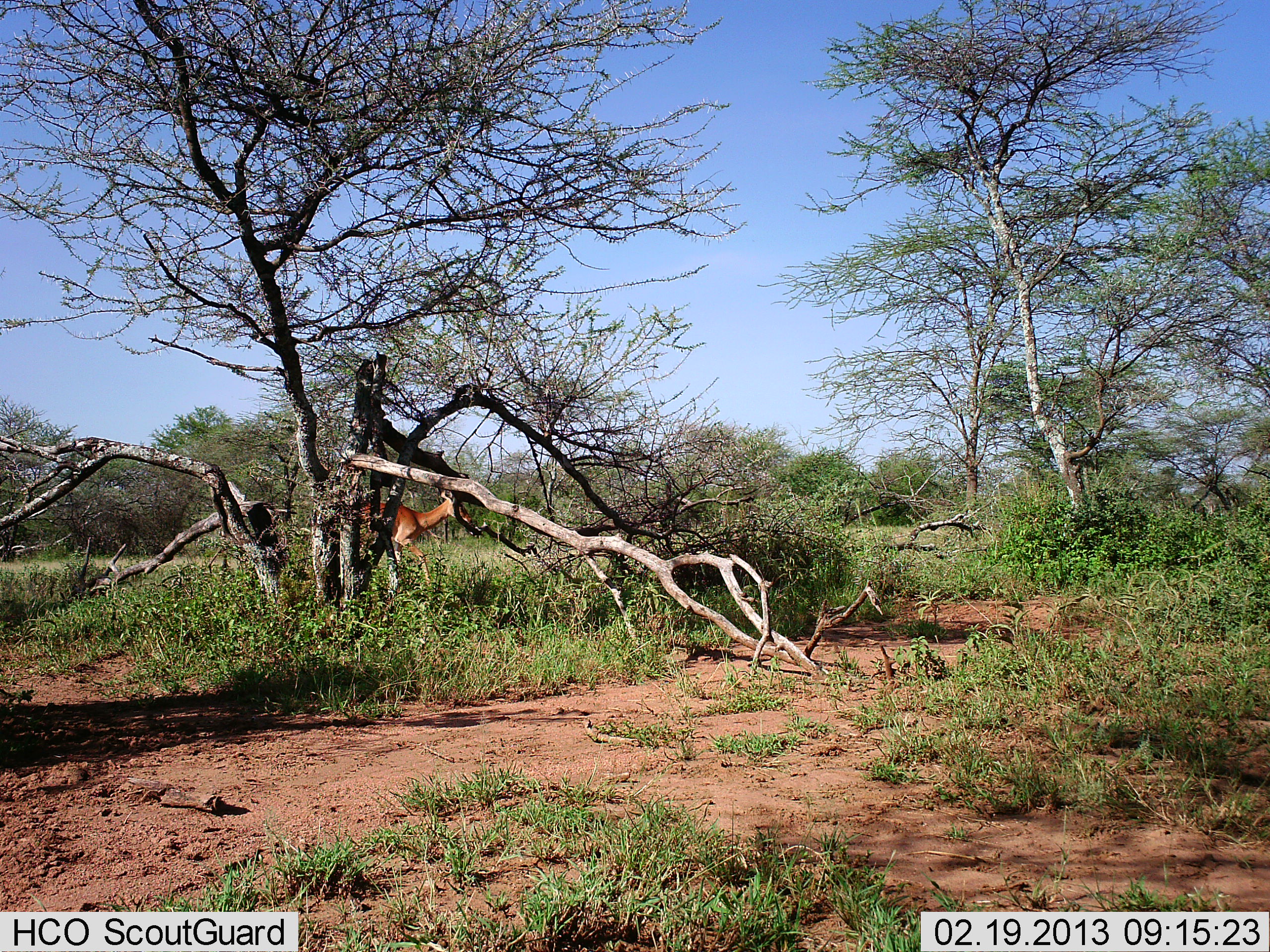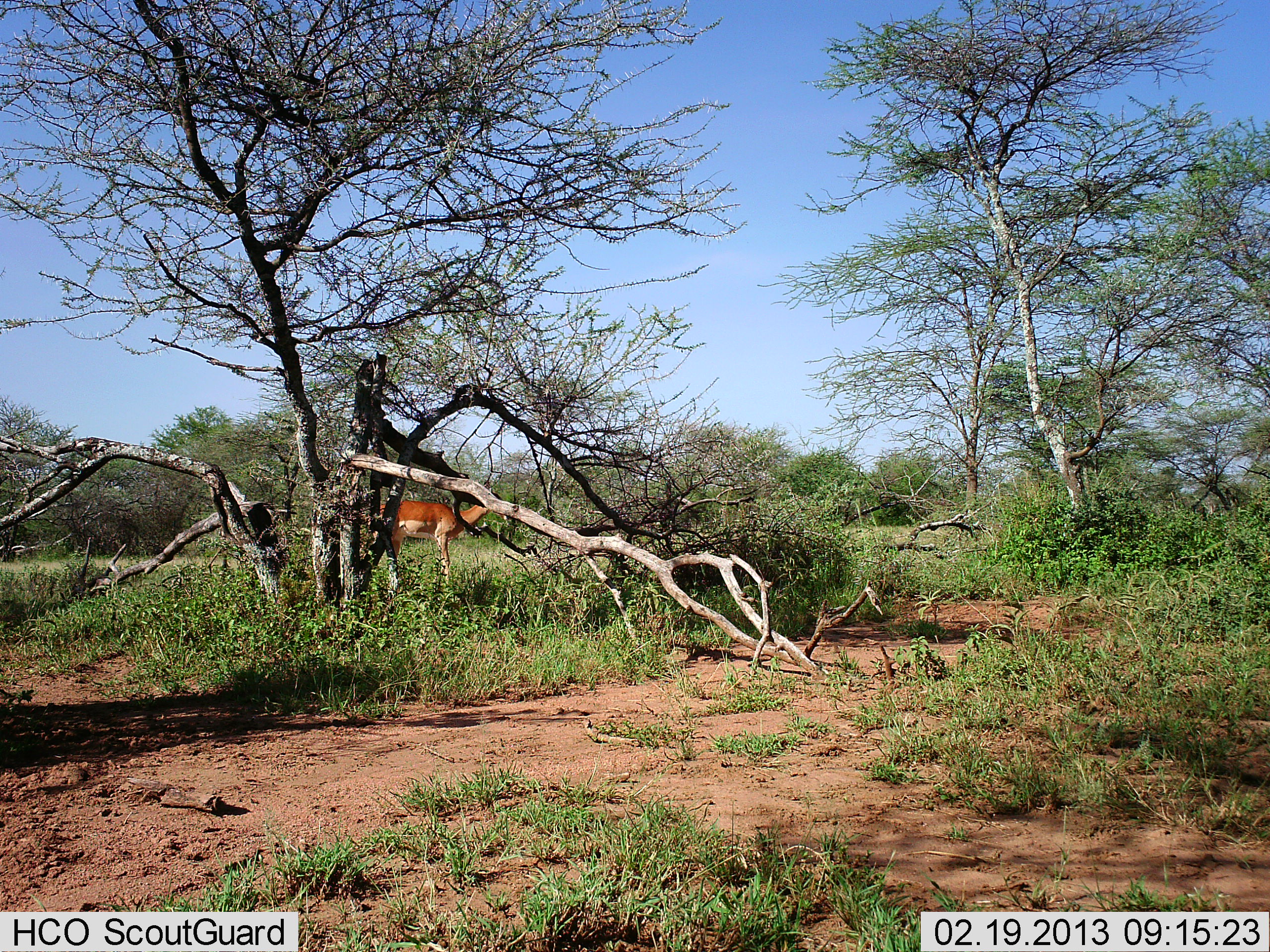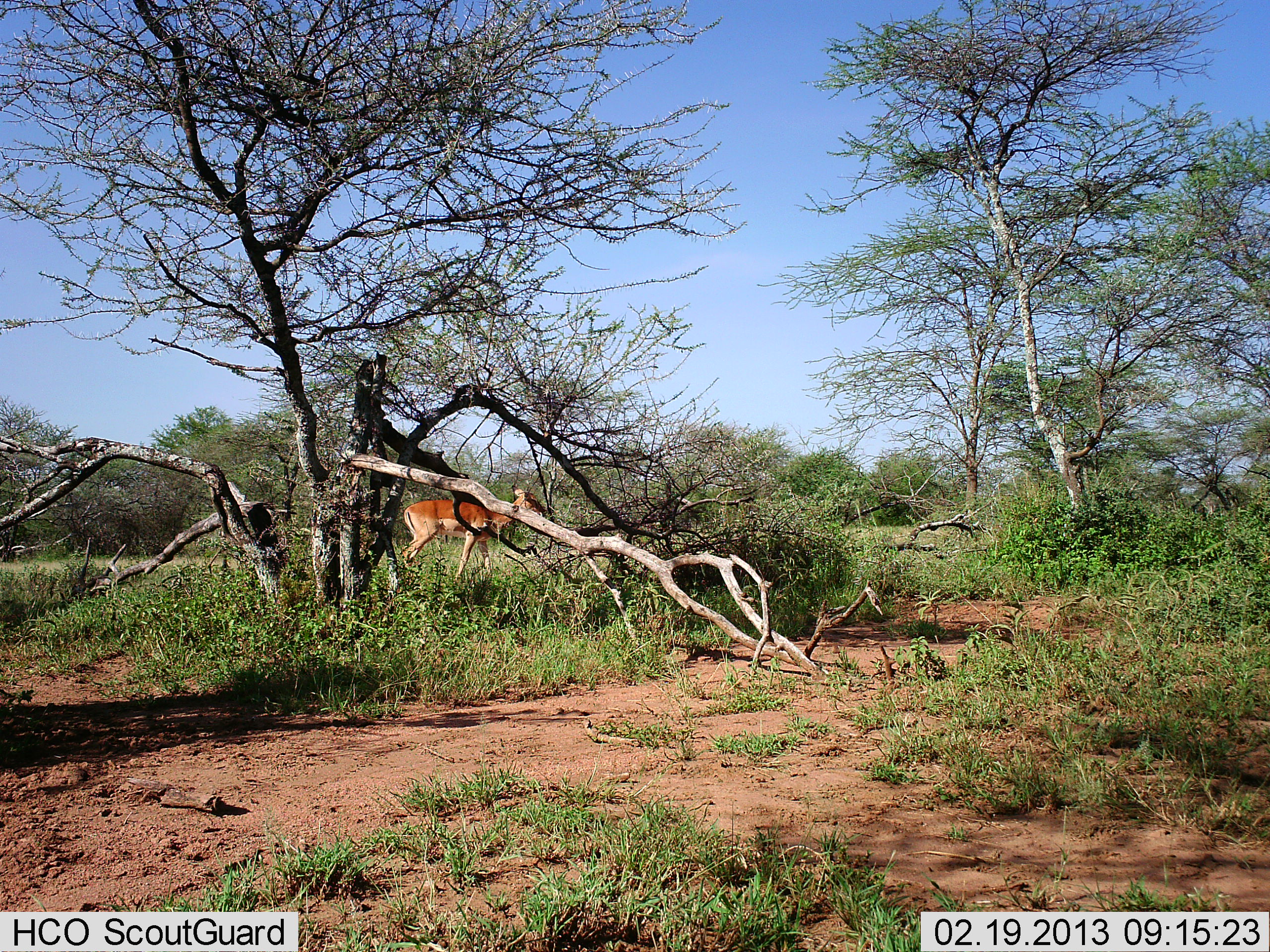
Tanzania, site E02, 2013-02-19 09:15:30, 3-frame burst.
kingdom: Animalia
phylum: Chordata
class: Mammalia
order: Artiodactyla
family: Bovidae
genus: Aepyceros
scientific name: Aepyceros melampus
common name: impala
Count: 1.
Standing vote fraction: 63%.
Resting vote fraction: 0%.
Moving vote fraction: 37%.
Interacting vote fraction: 0%.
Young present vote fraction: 0%.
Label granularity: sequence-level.